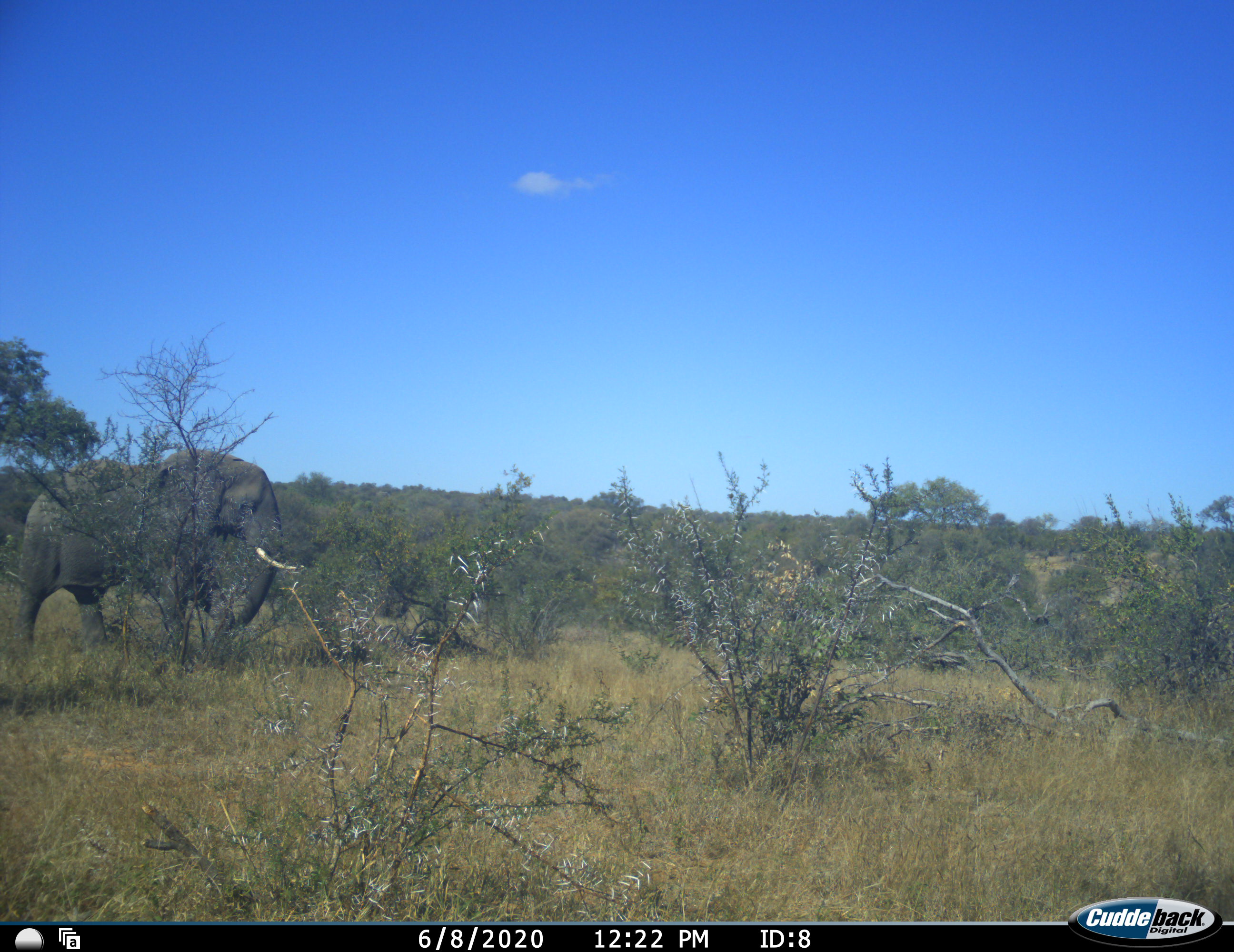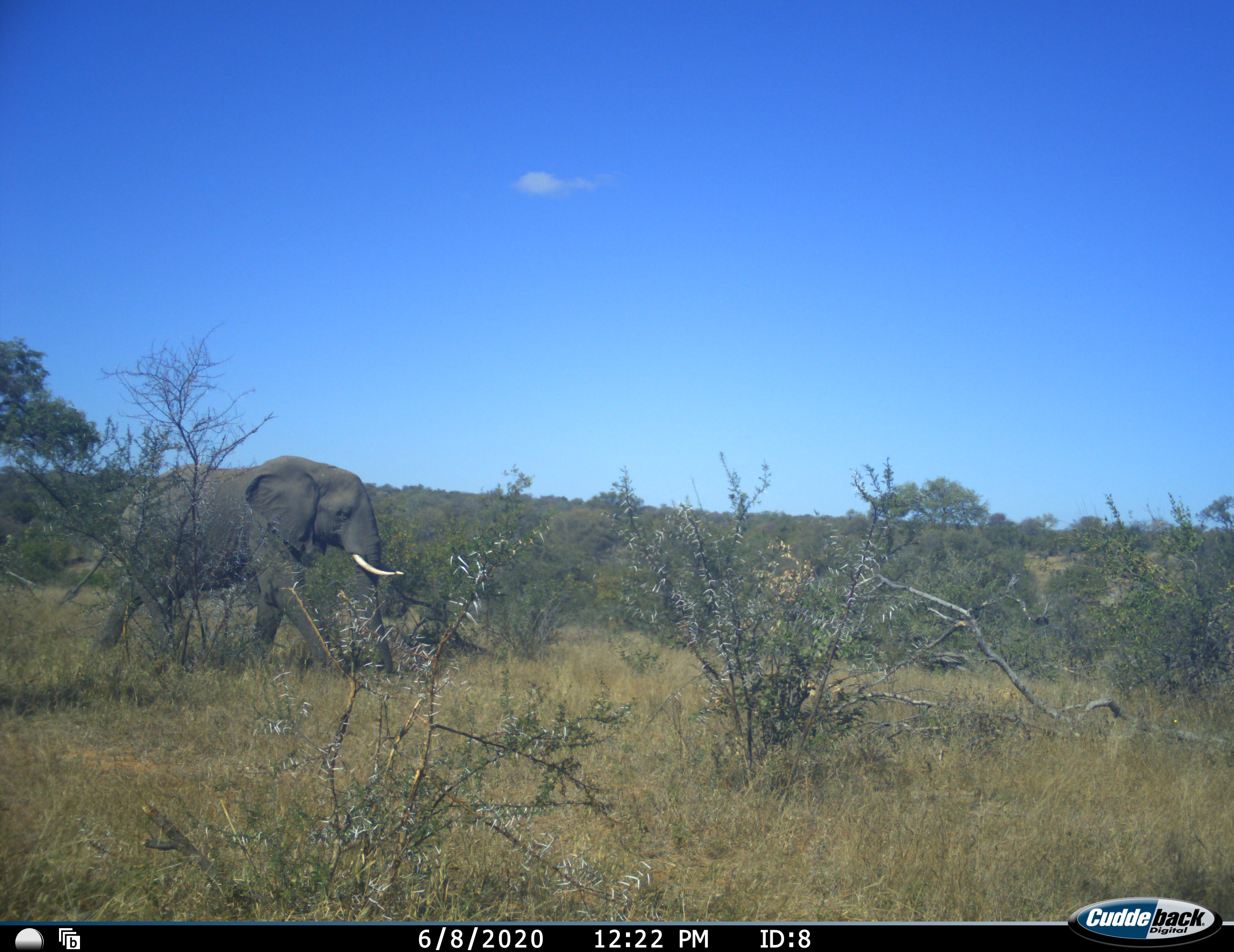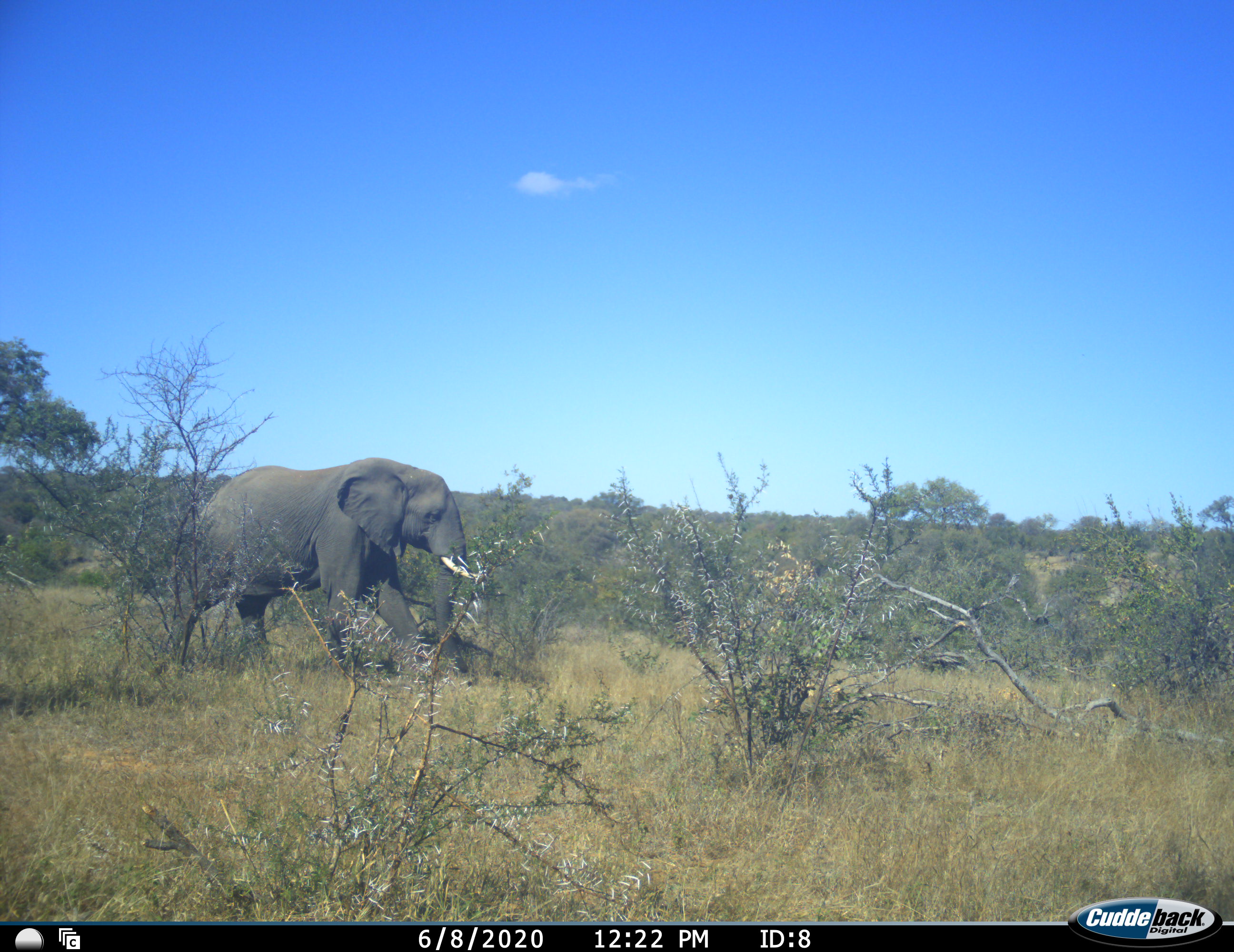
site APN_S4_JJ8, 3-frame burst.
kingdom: Animalia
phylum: Chordata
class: Mammalia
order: Proboscidea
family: Elephantidae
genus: Loxodonta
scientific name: Loxodonta africana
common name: african bush elephant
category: elephant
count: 1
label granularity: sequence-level